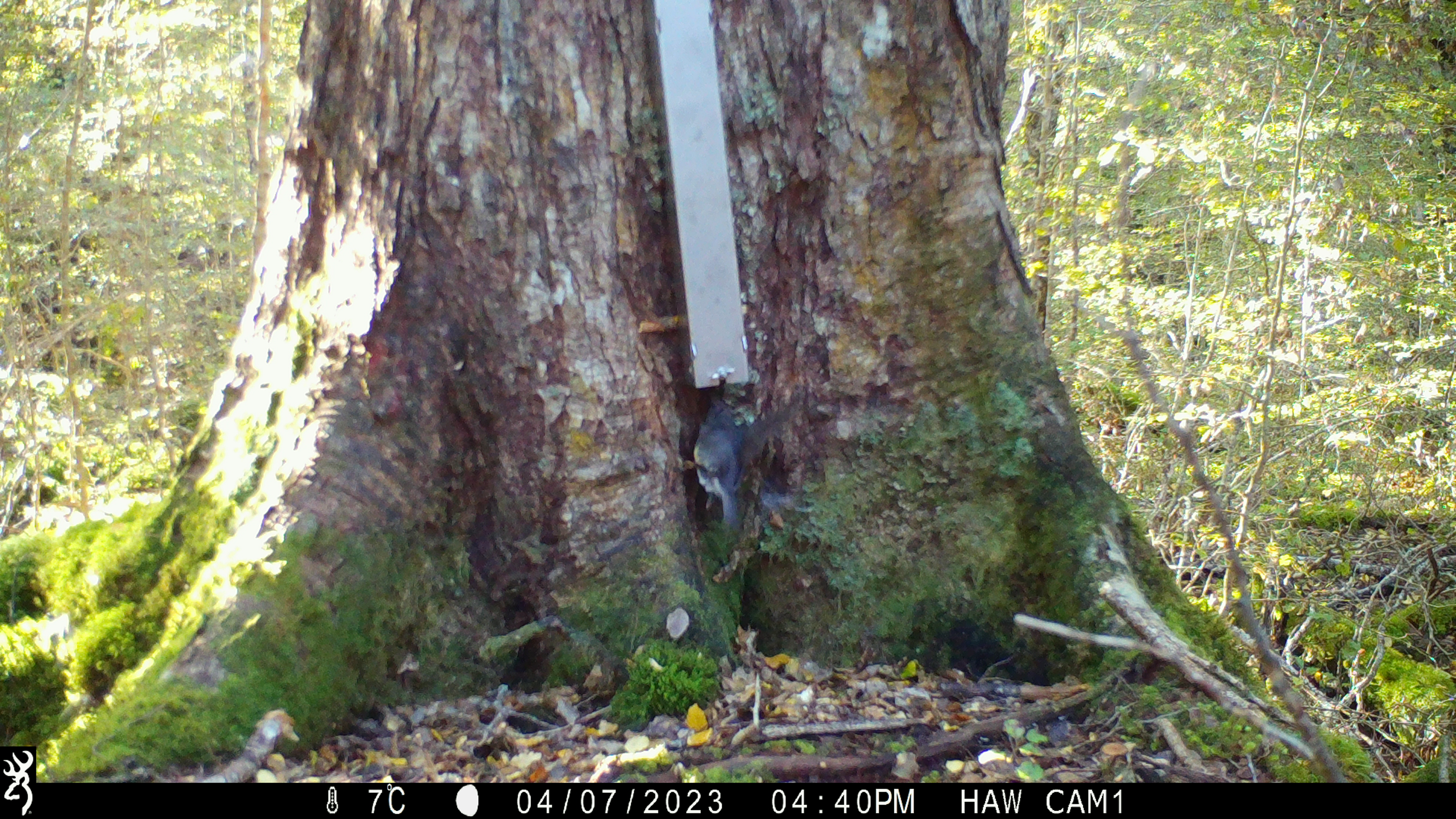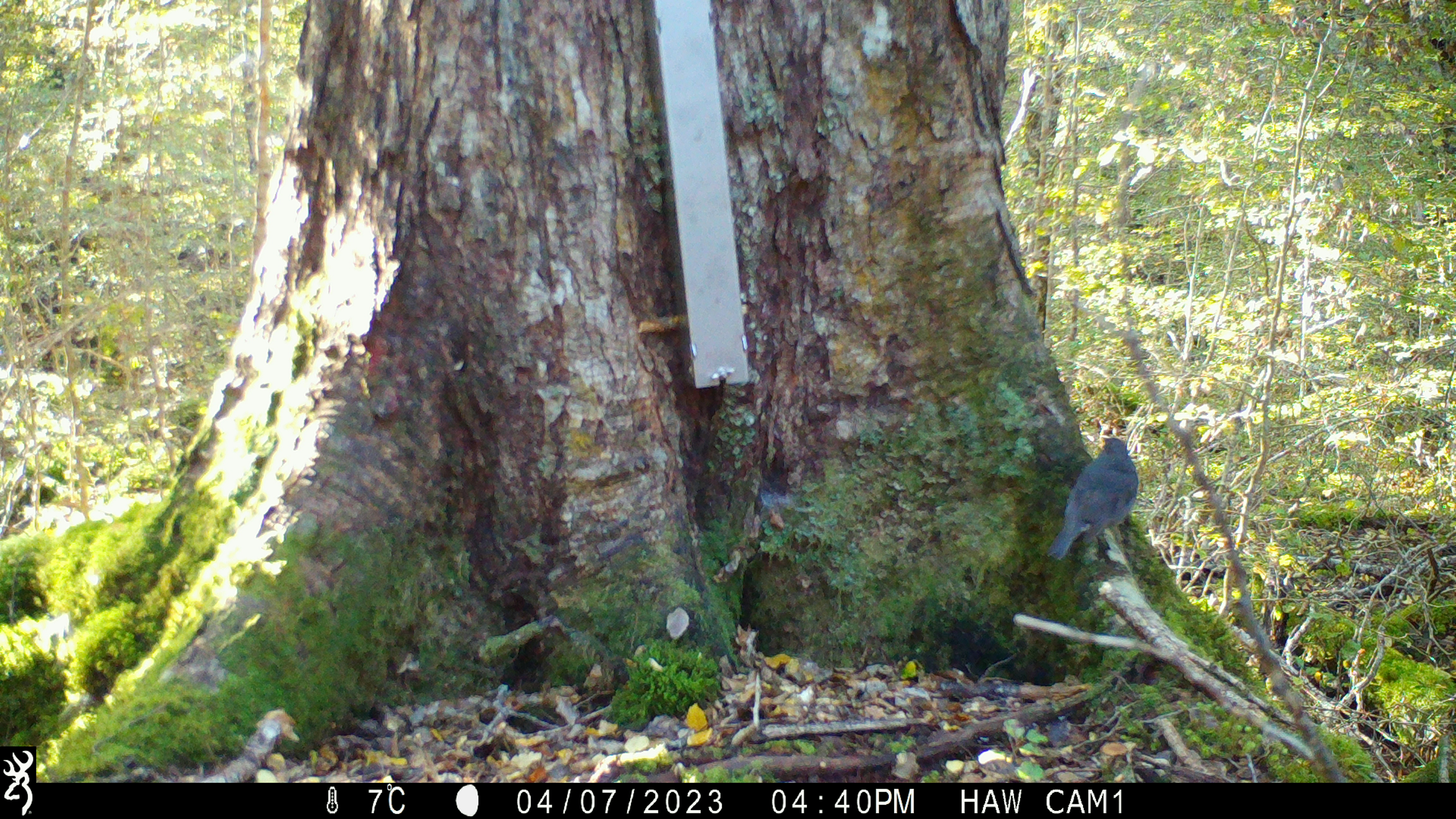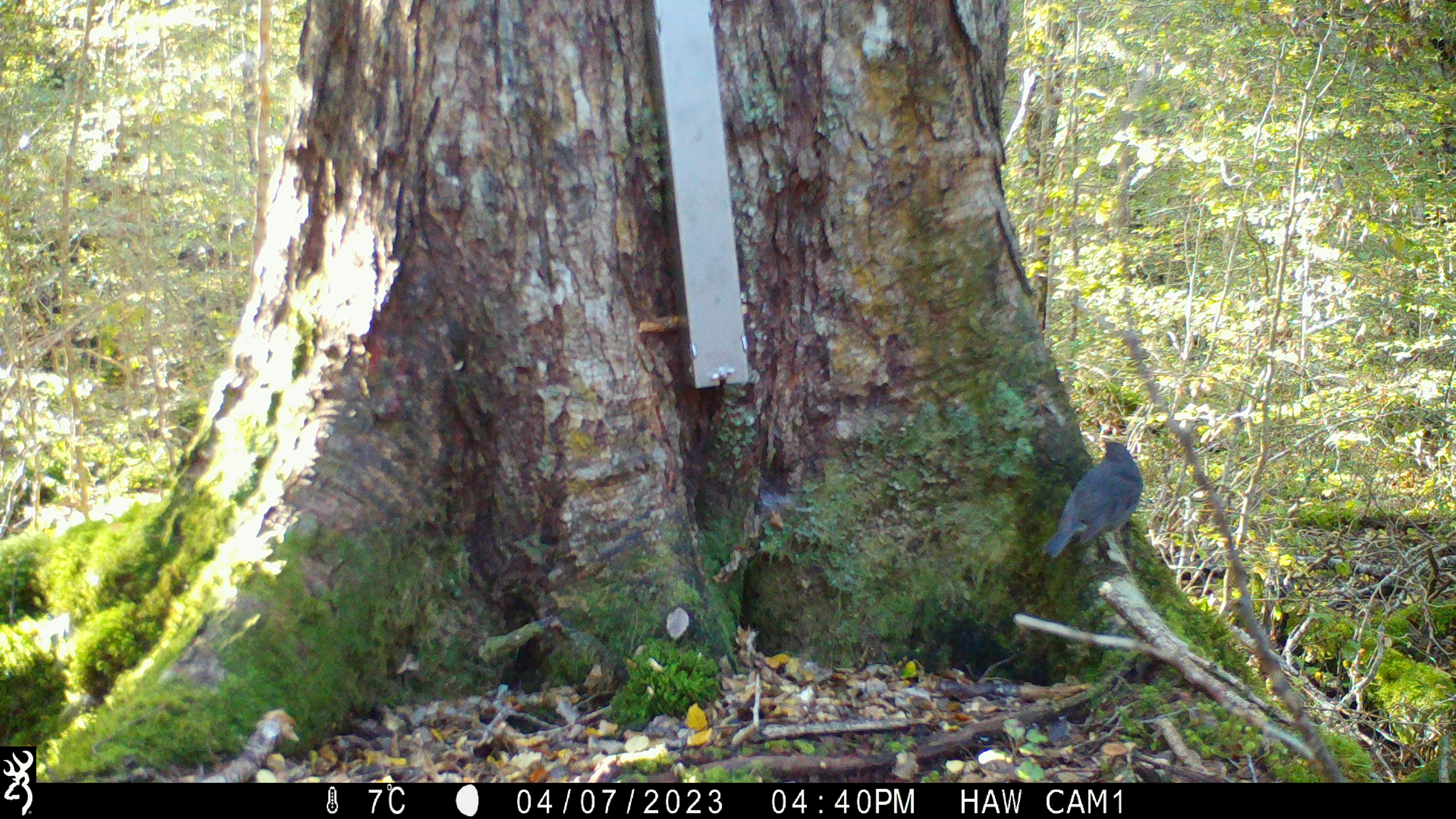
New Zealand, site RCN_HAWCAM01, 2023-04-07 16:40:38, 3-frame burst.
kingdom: Animalia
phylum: Chordata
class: Aves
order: Passeriformes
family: Petroicidae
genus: Petroica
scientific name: Petroica australis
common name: new zealand robin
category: robin